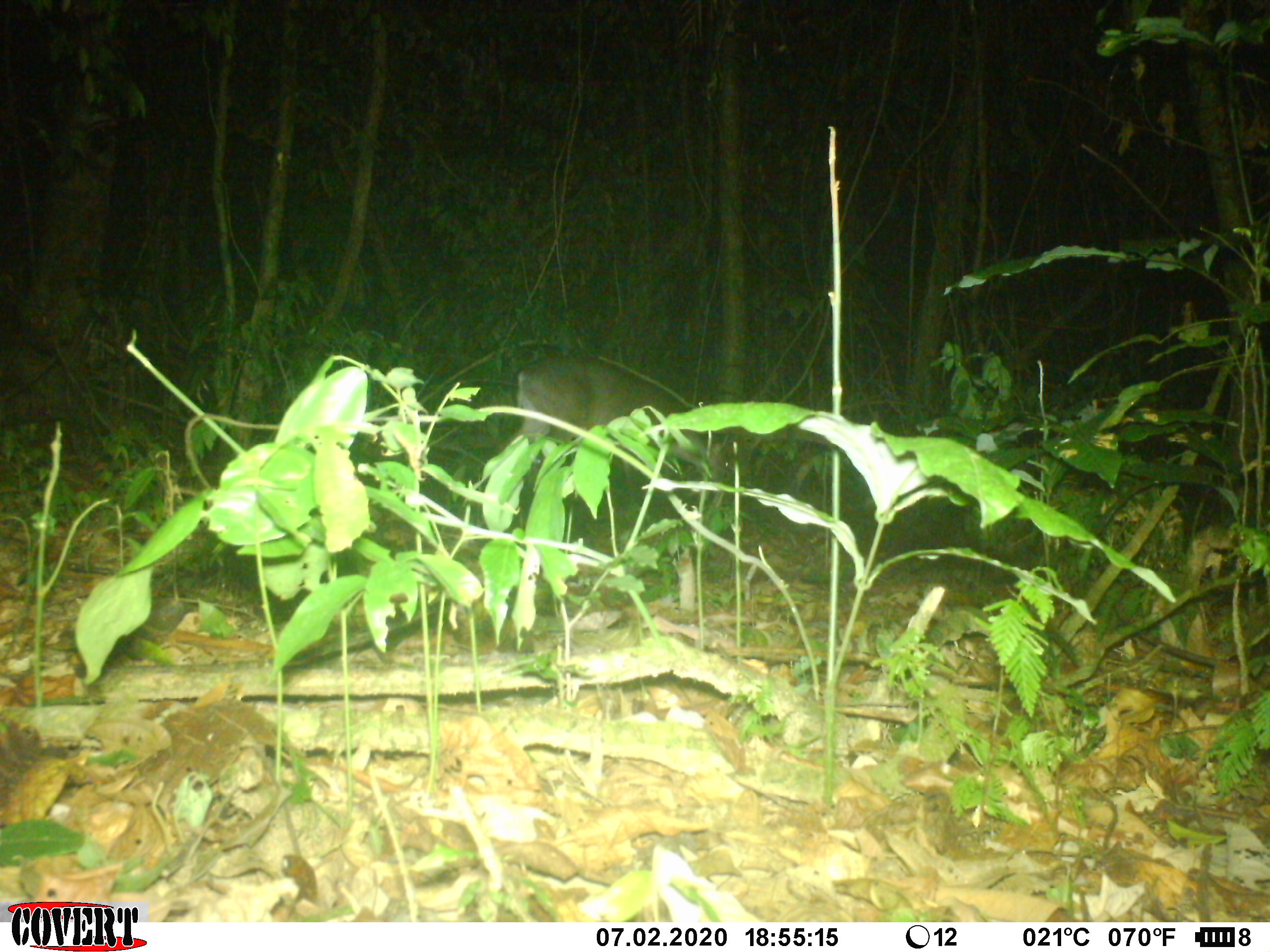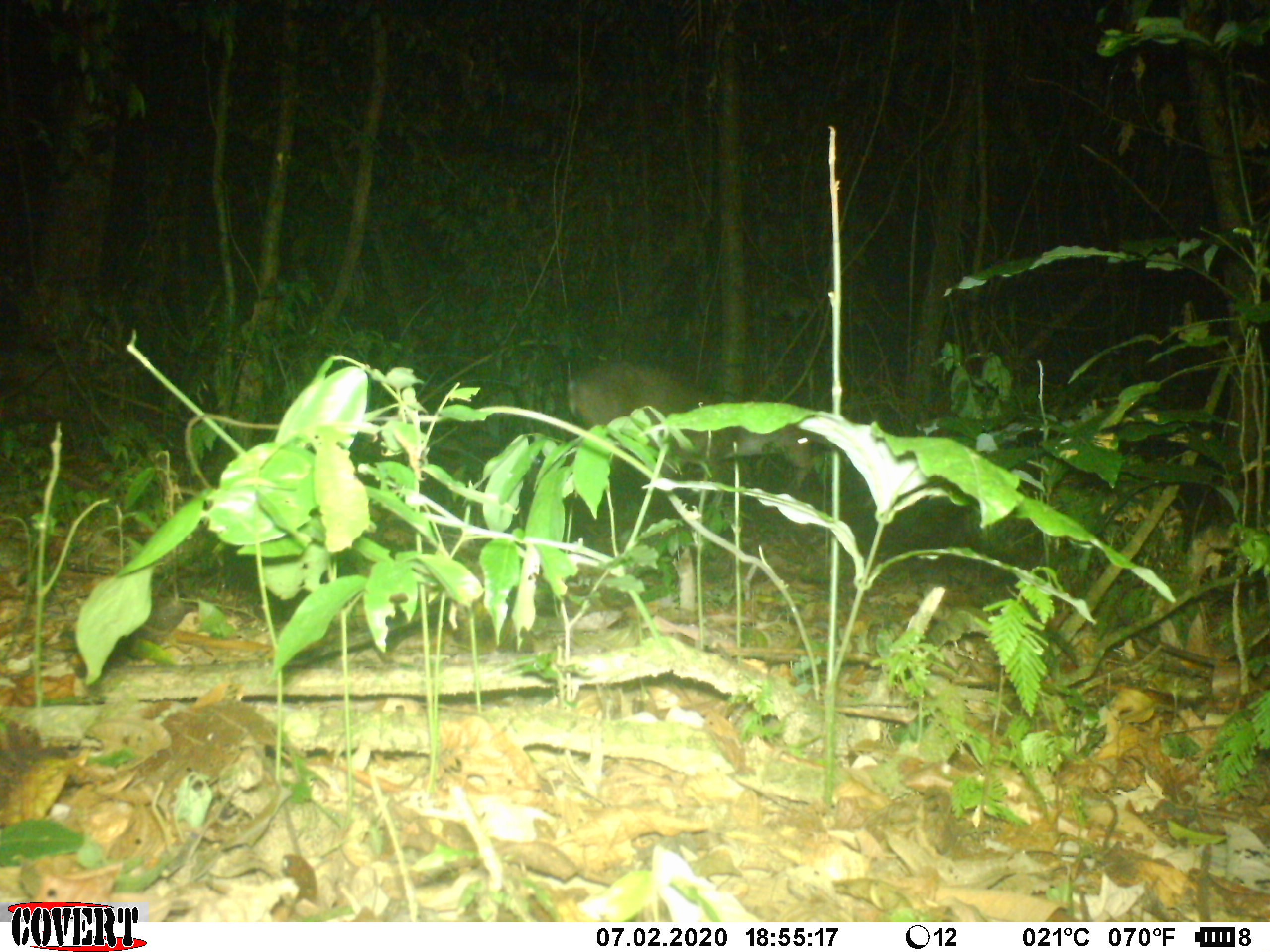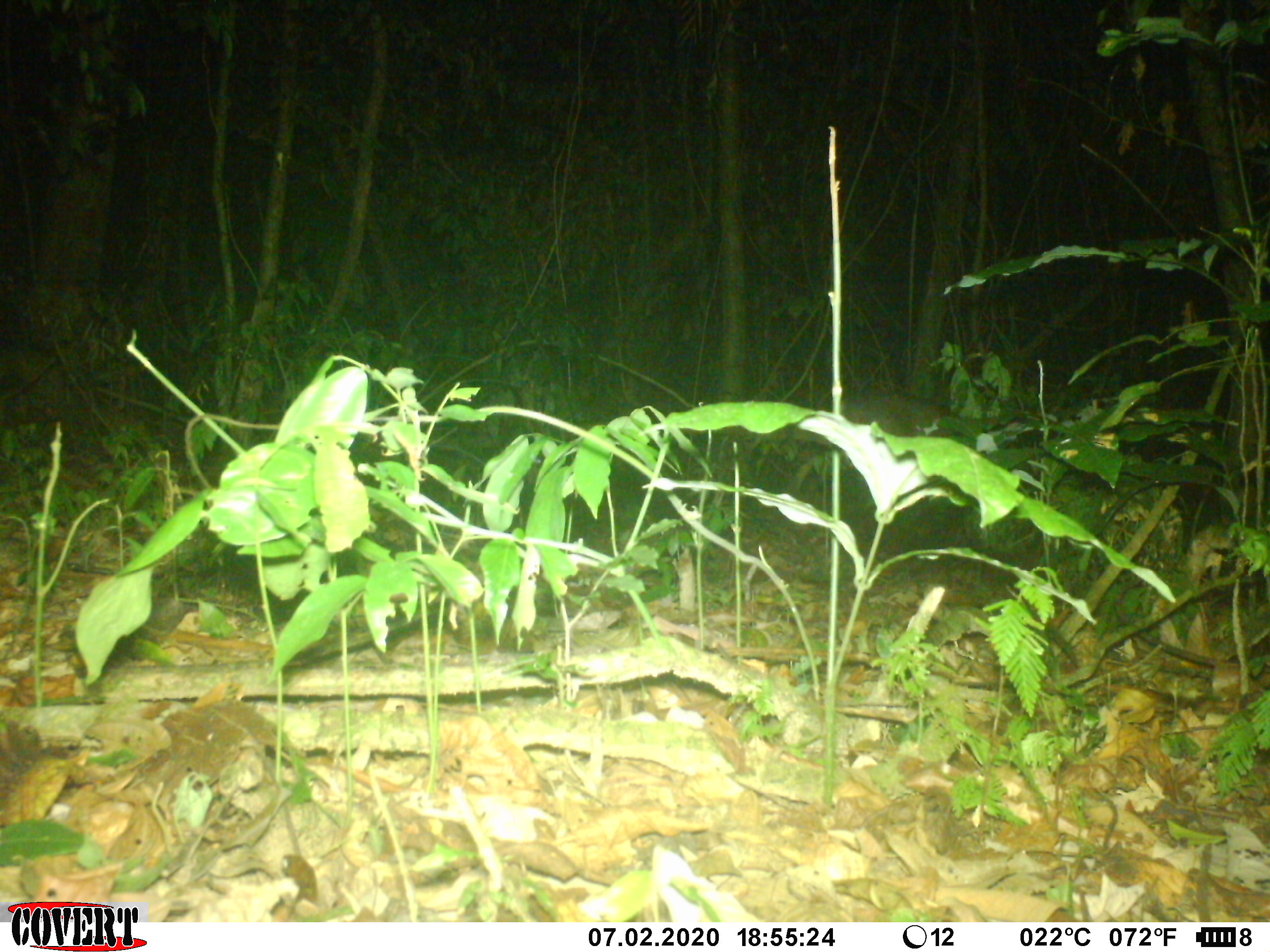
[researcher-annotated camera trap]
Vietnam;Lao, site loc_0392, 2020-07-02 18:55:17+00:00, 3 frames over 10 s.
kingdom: Animalia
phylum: Chordata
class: Mammalia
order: Artiodactyla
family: Cervidae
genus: Muntiacus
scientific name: Muntiacus vuquangensis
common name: large-antlered muntjac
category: large antlered muntjac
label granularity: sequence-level